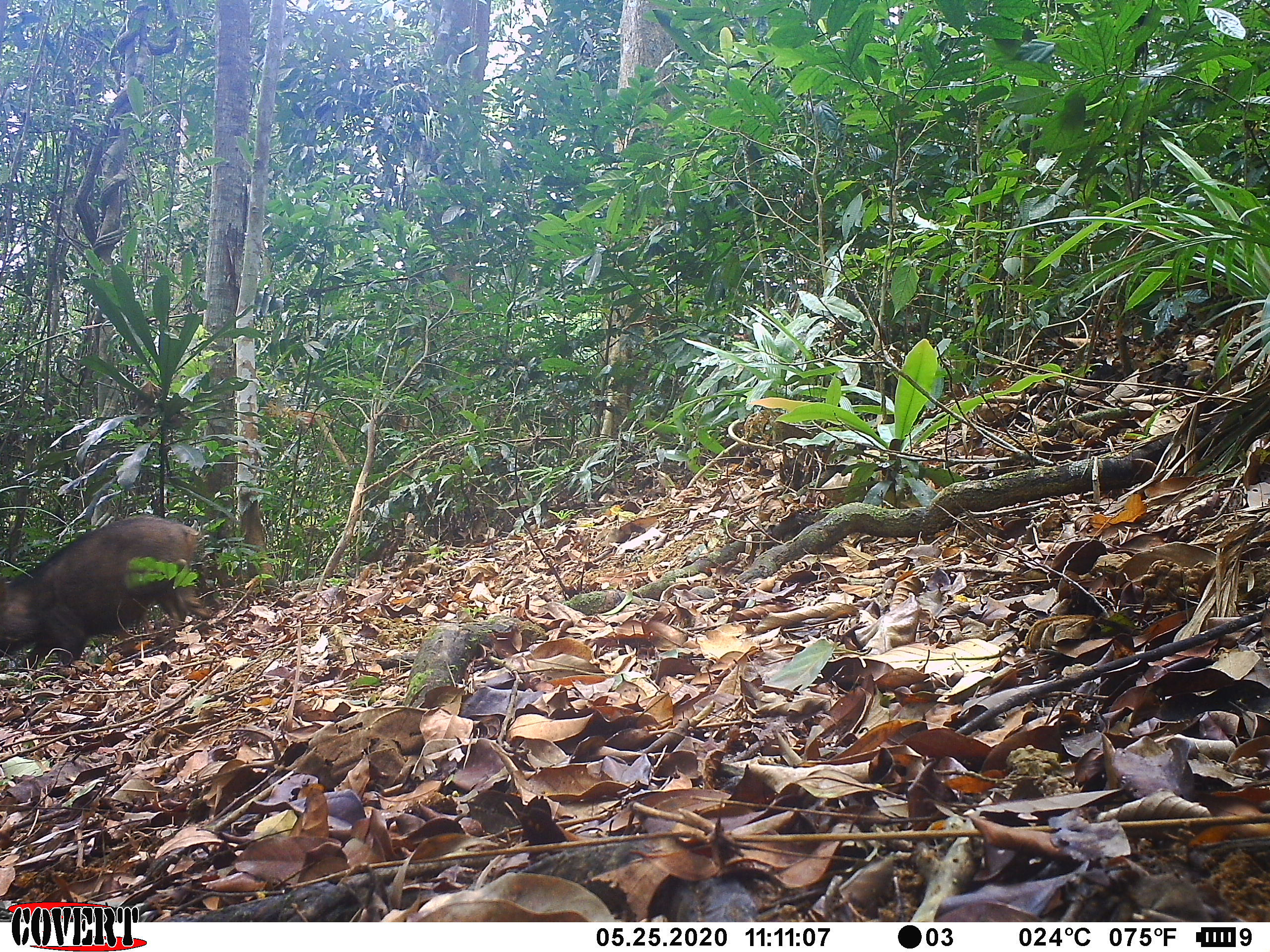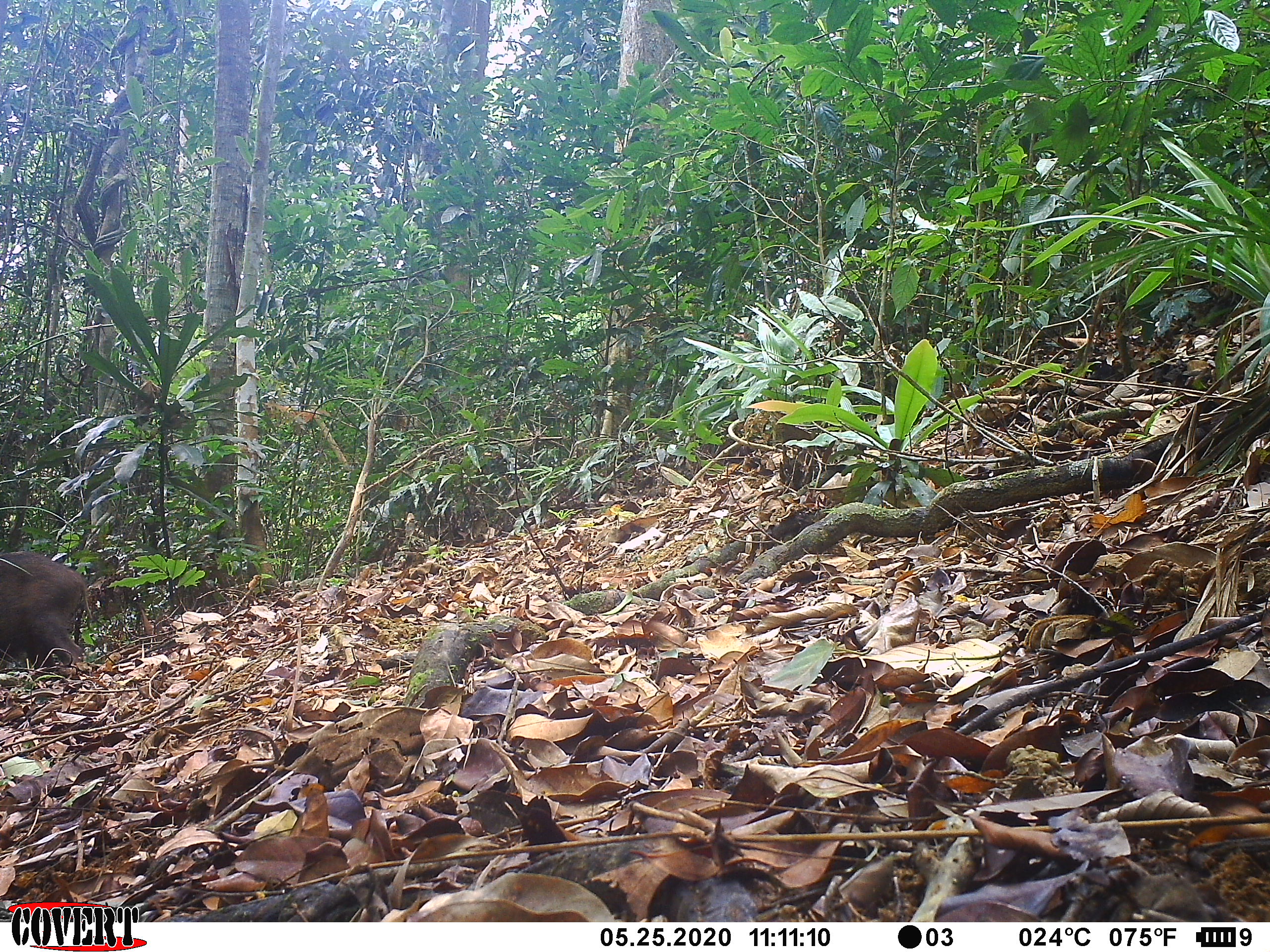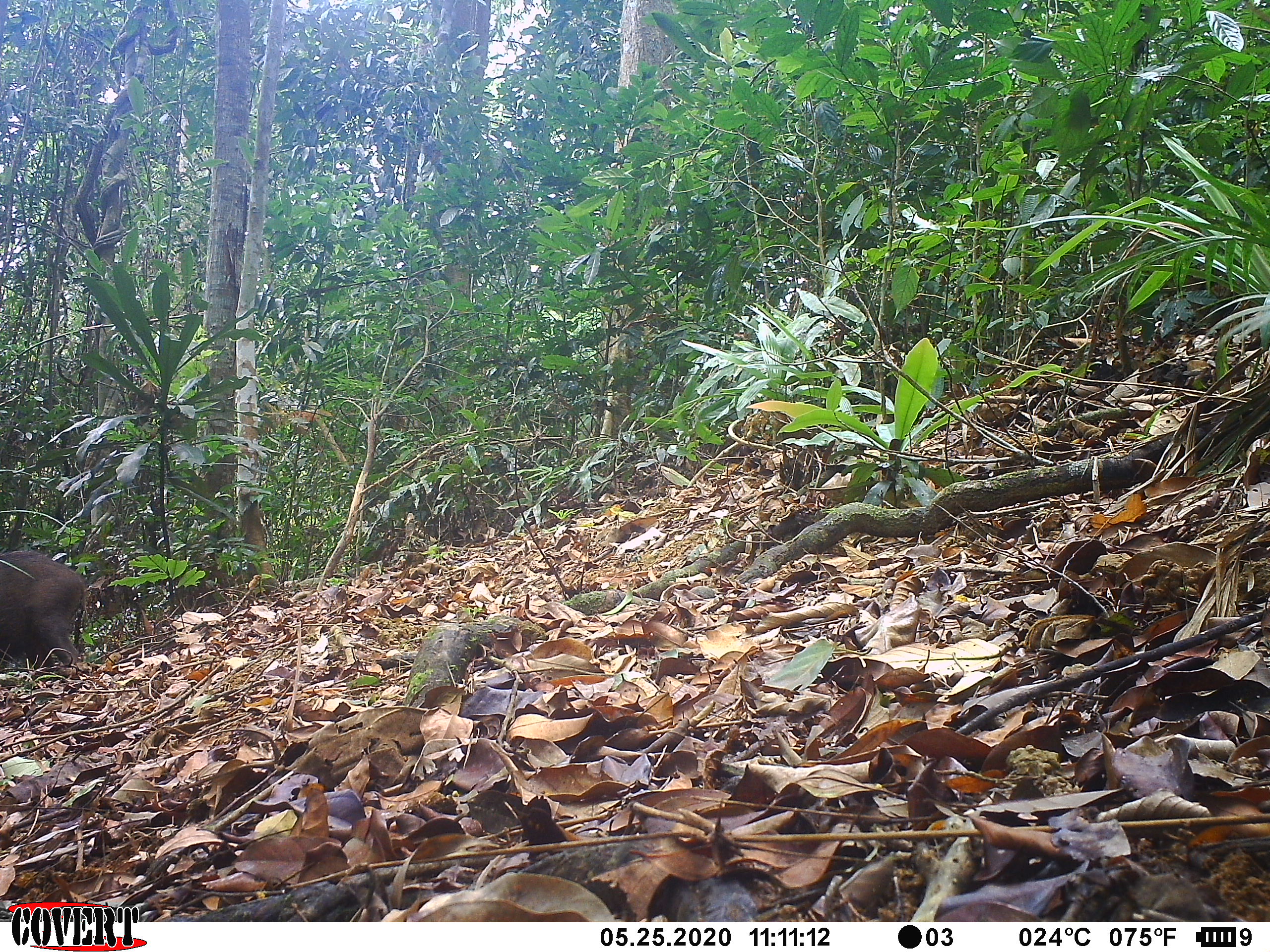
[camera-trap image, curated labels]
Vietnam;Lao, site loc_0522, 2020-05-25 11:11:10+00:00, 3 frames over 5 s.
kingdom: Animalia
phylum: Chordata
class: Mammalia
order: Artiodactyla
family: Suidae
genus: Sus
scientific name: Sus scrofa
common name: eurasian wild pig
Eurasian wild pig (Sus scrofa). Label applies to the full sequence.